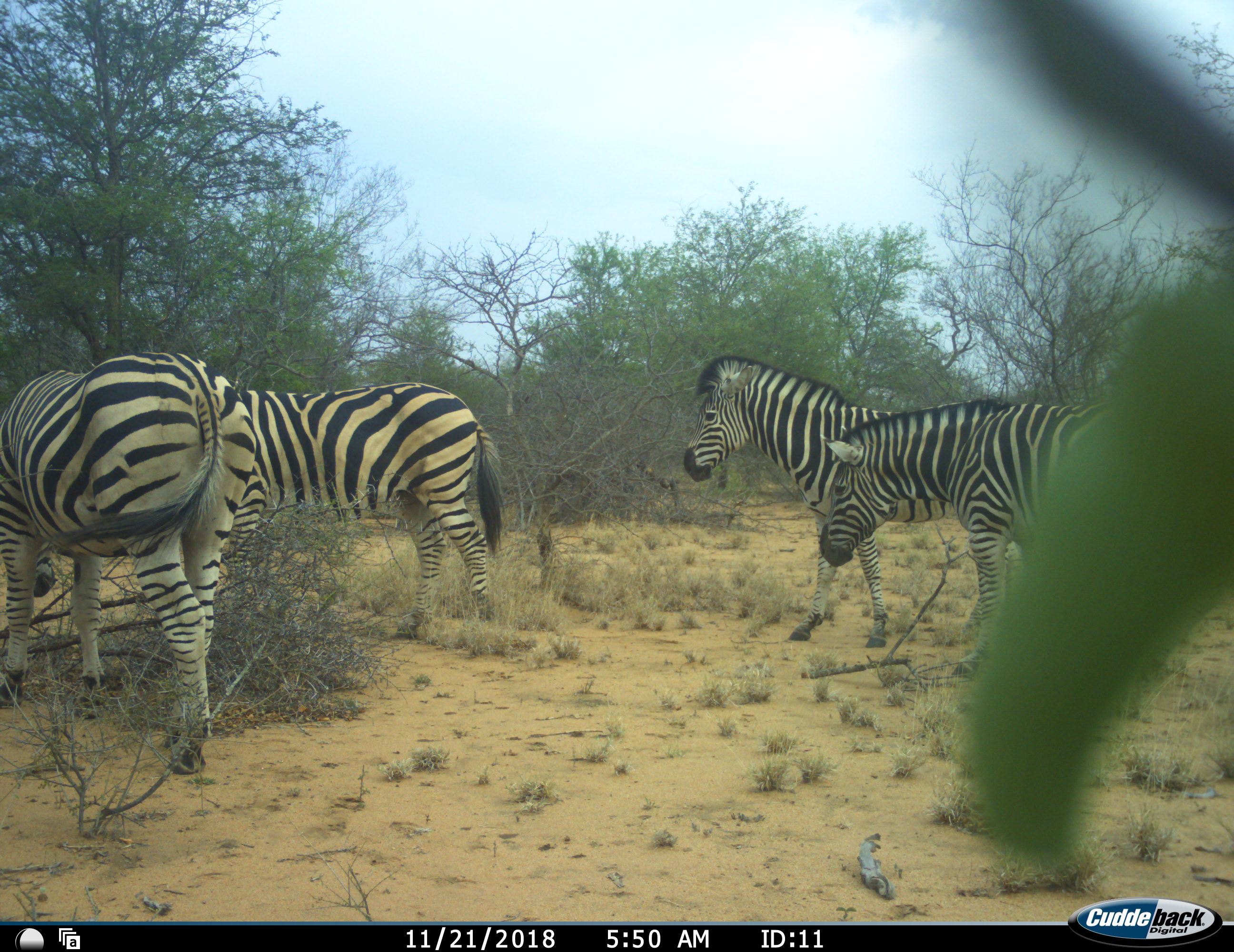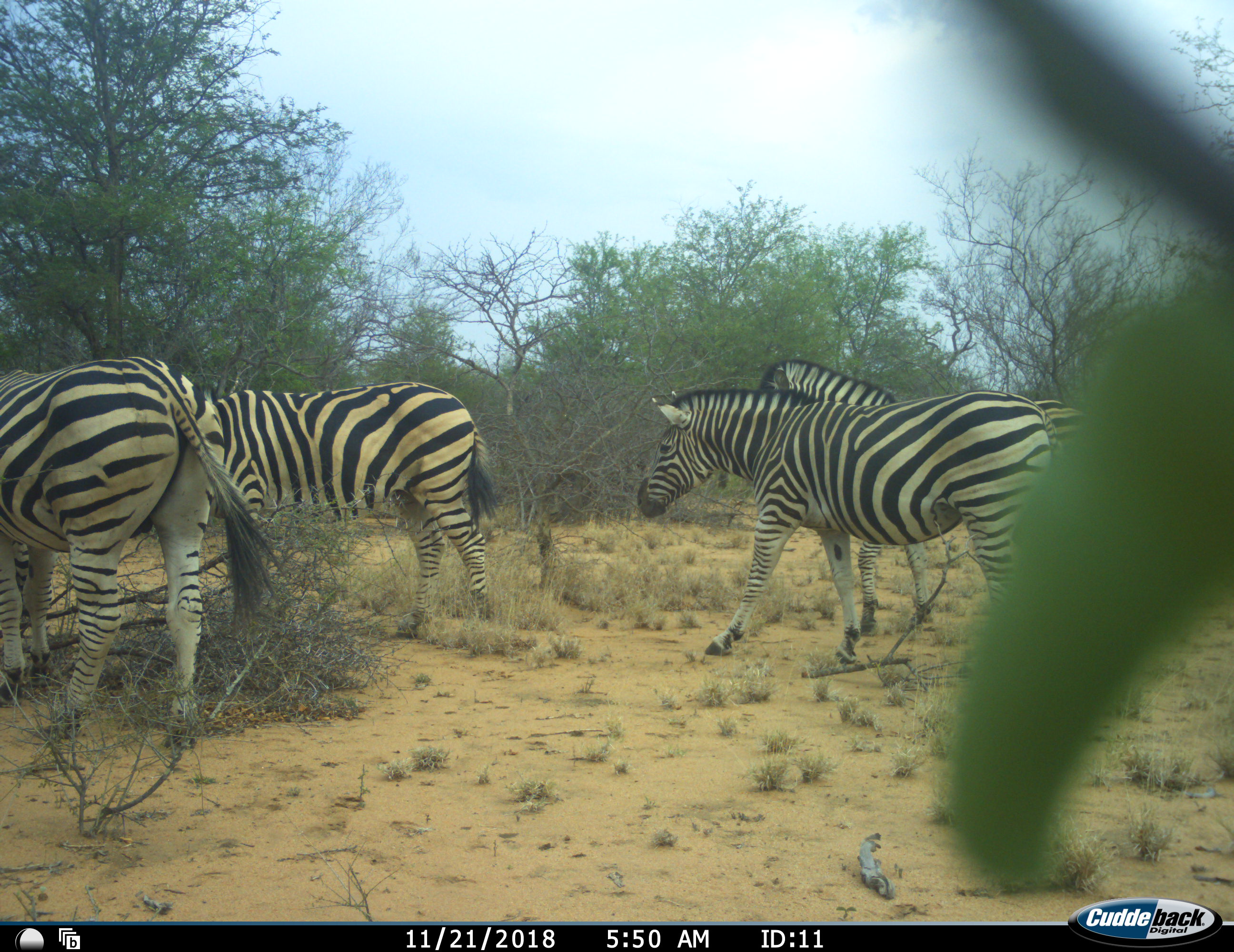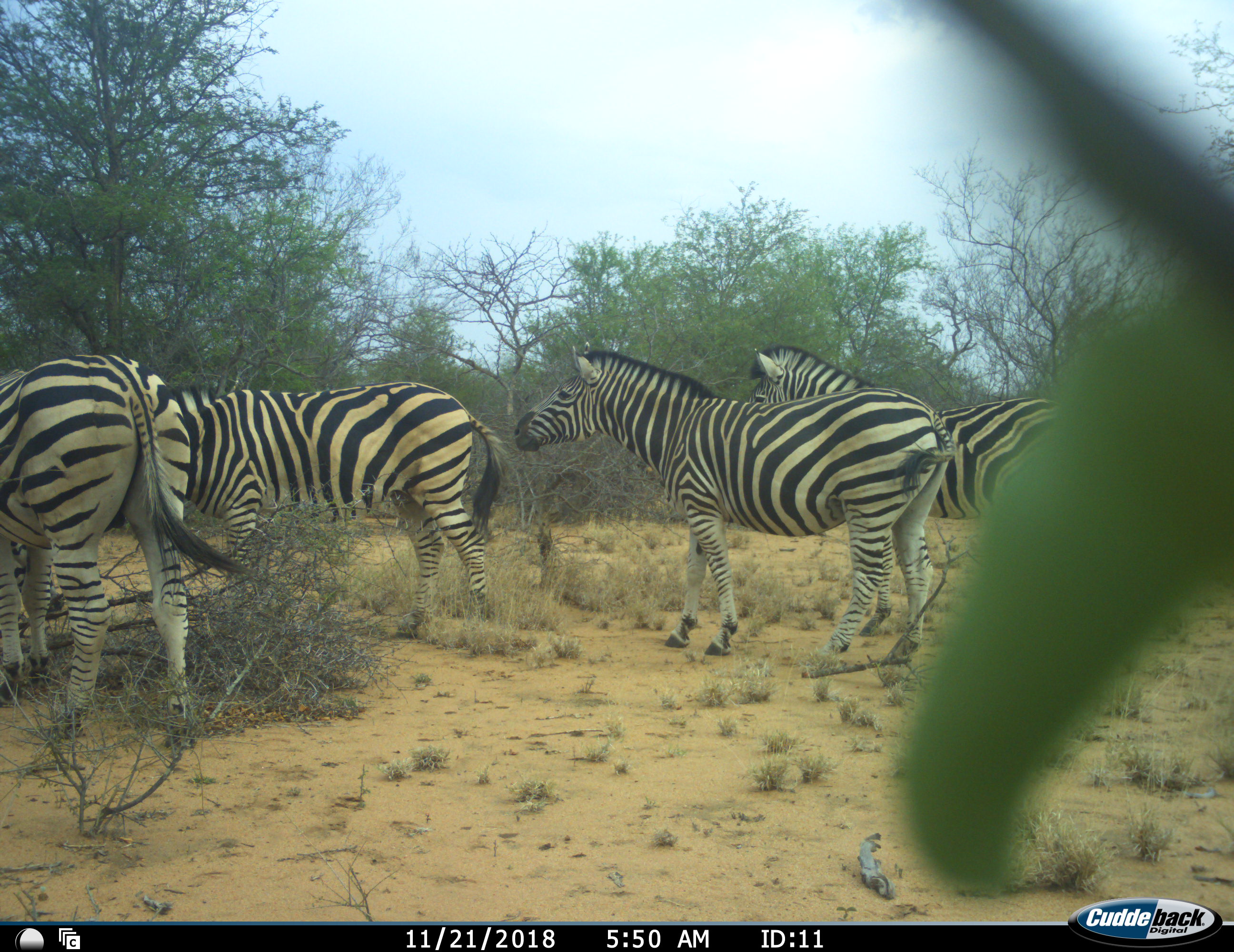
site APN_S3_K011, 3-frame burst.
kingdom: Animalia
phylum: Chordata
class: Mammalia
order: Perissodactyla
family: Equidae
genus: Equus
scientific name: Equus quagga burchellii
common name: burchell's zebra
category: zebraburchells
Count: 4.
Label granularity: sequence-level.